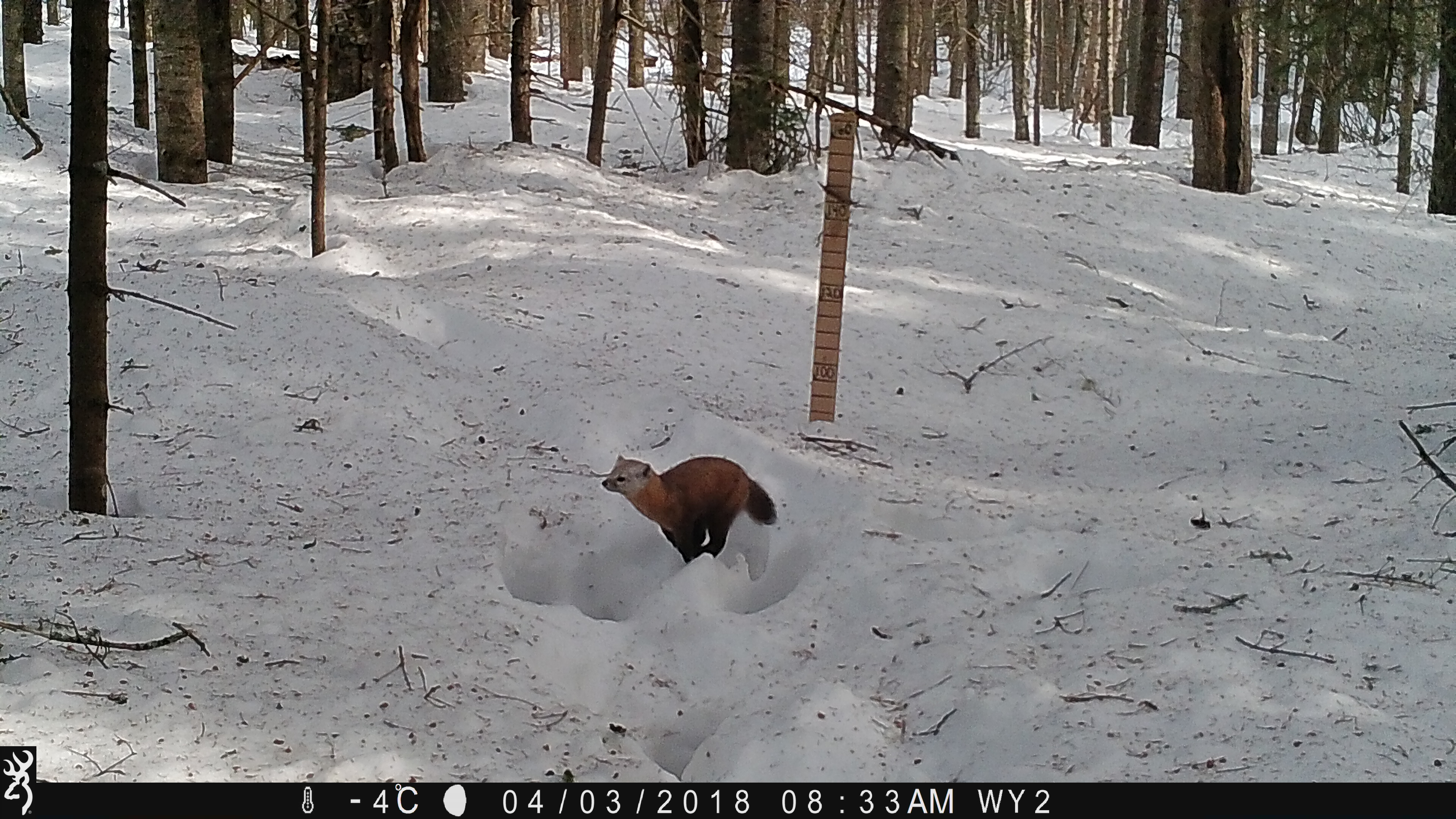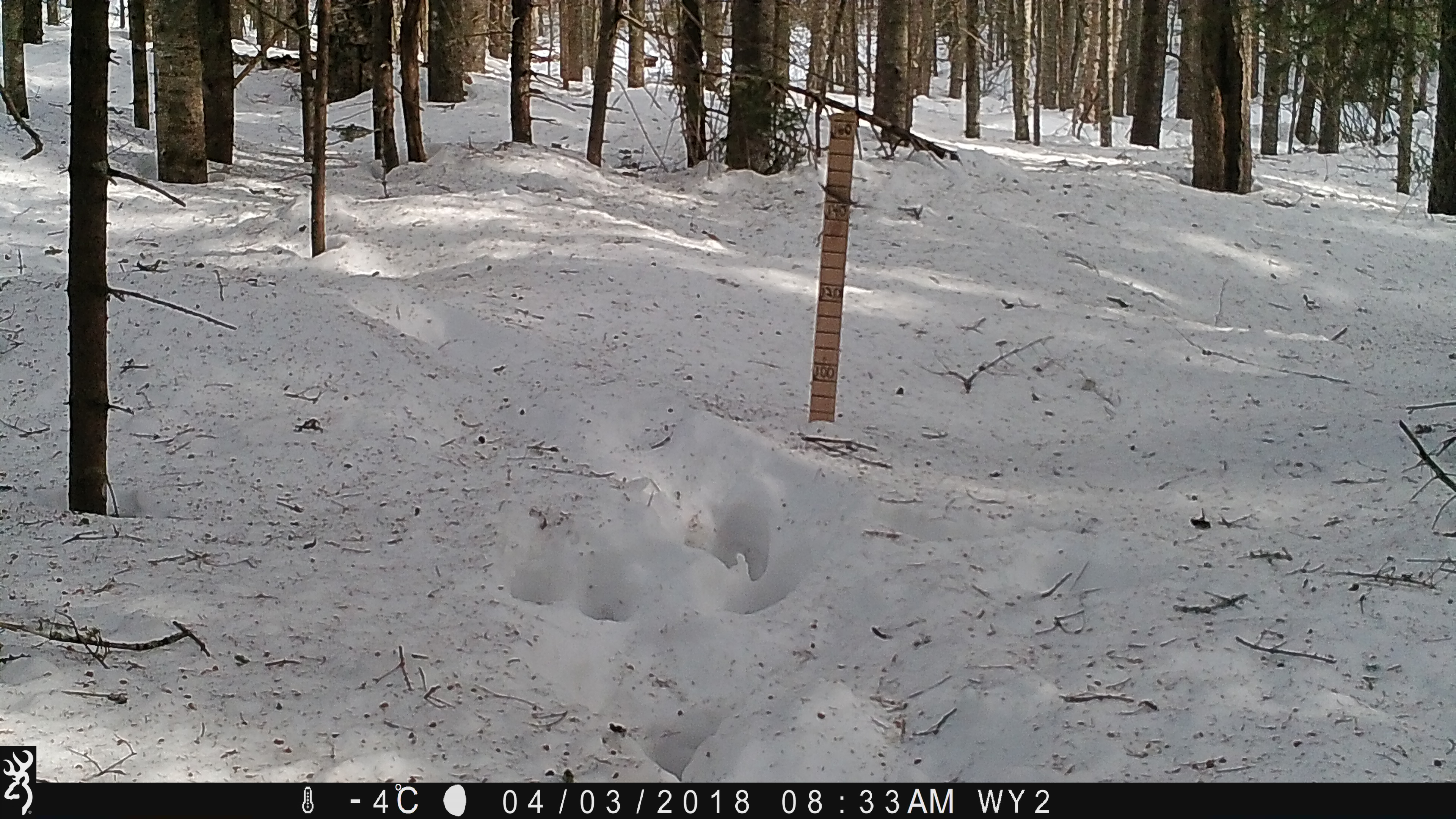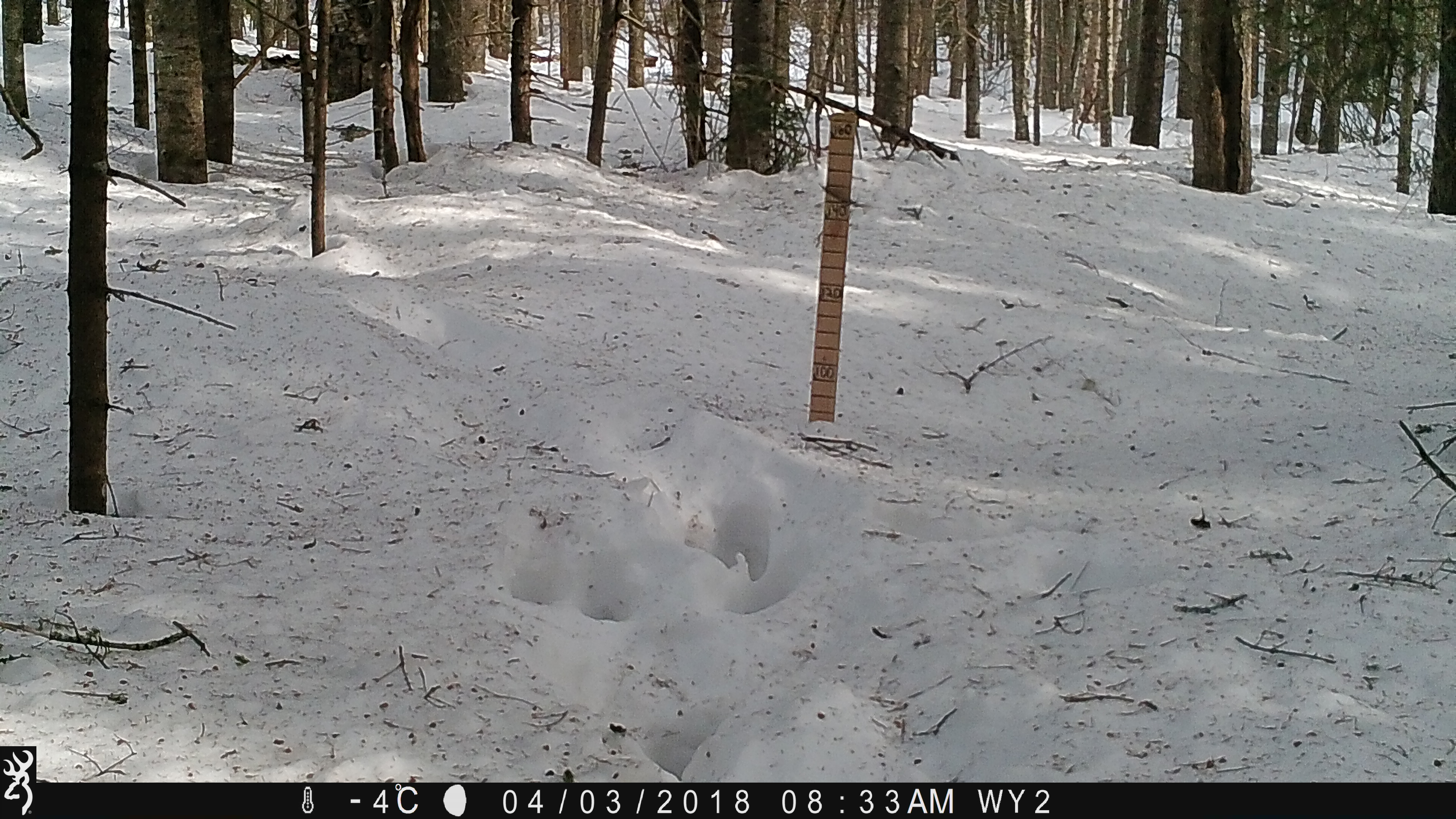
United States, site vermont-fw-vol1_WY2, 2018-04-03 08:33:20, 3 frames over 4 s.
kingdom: Animalia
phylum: Chordata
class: Mammalia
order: Carnivora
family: Mustelidae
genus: Martes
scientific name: Martes americana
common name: american marten